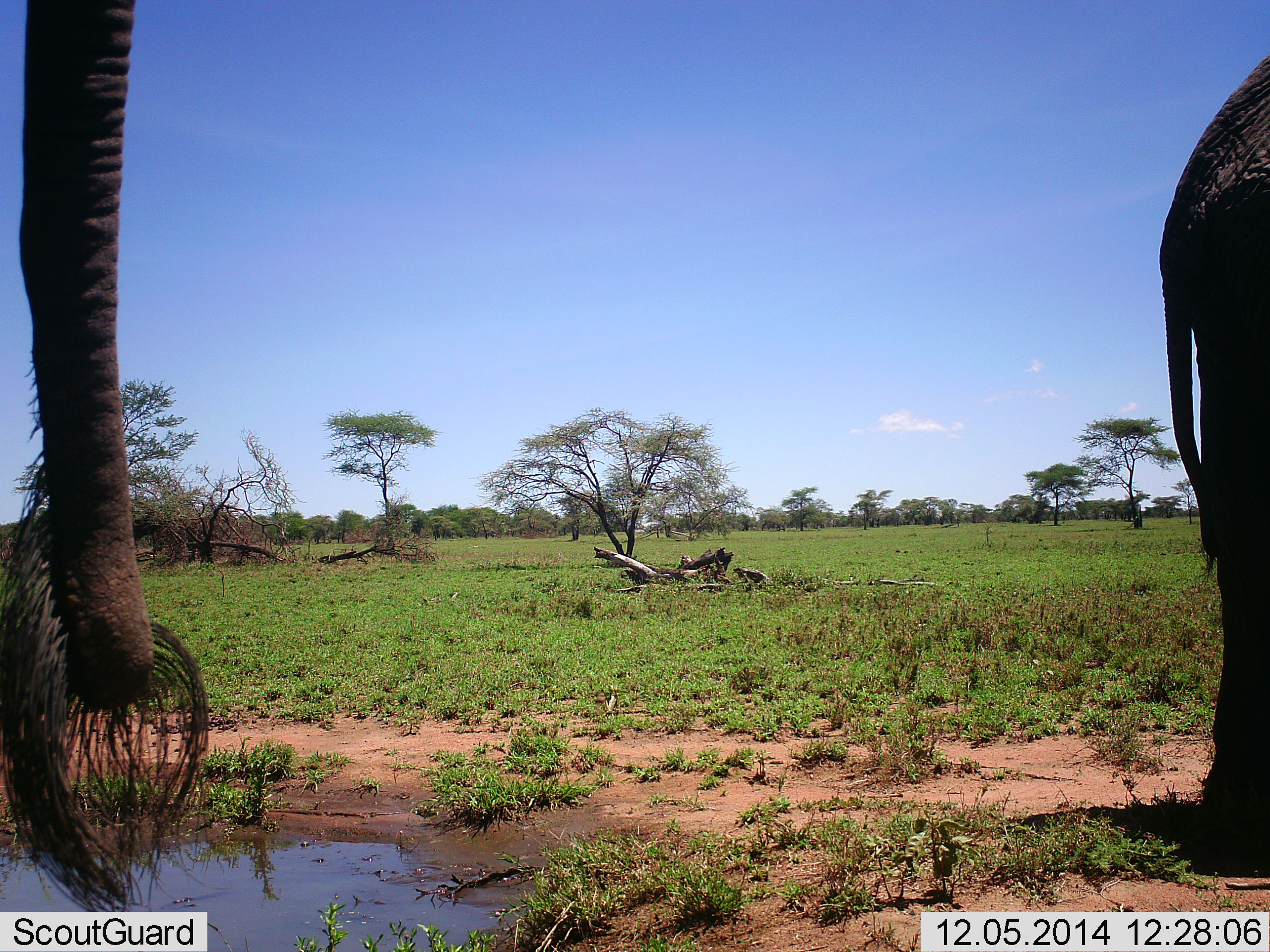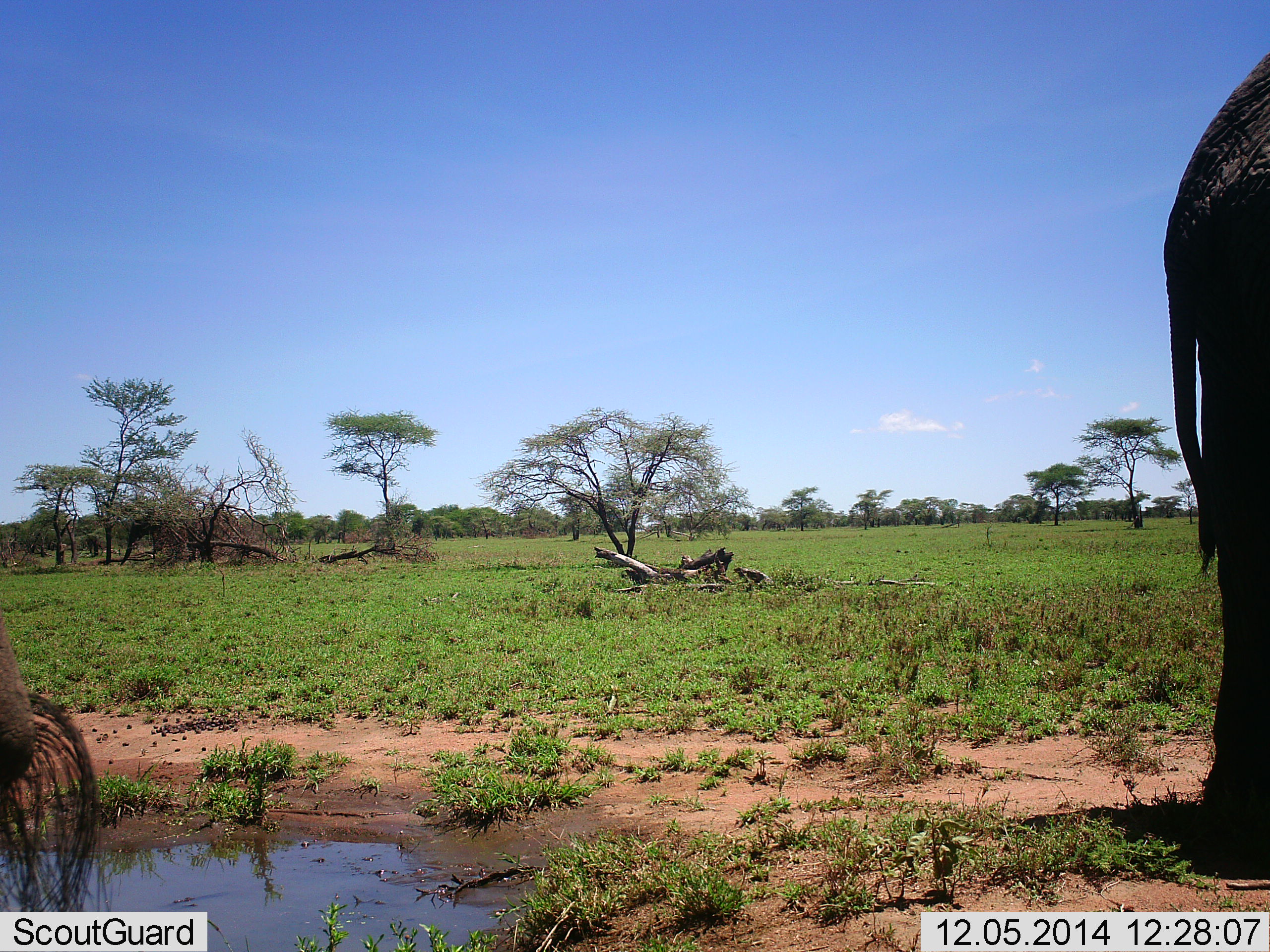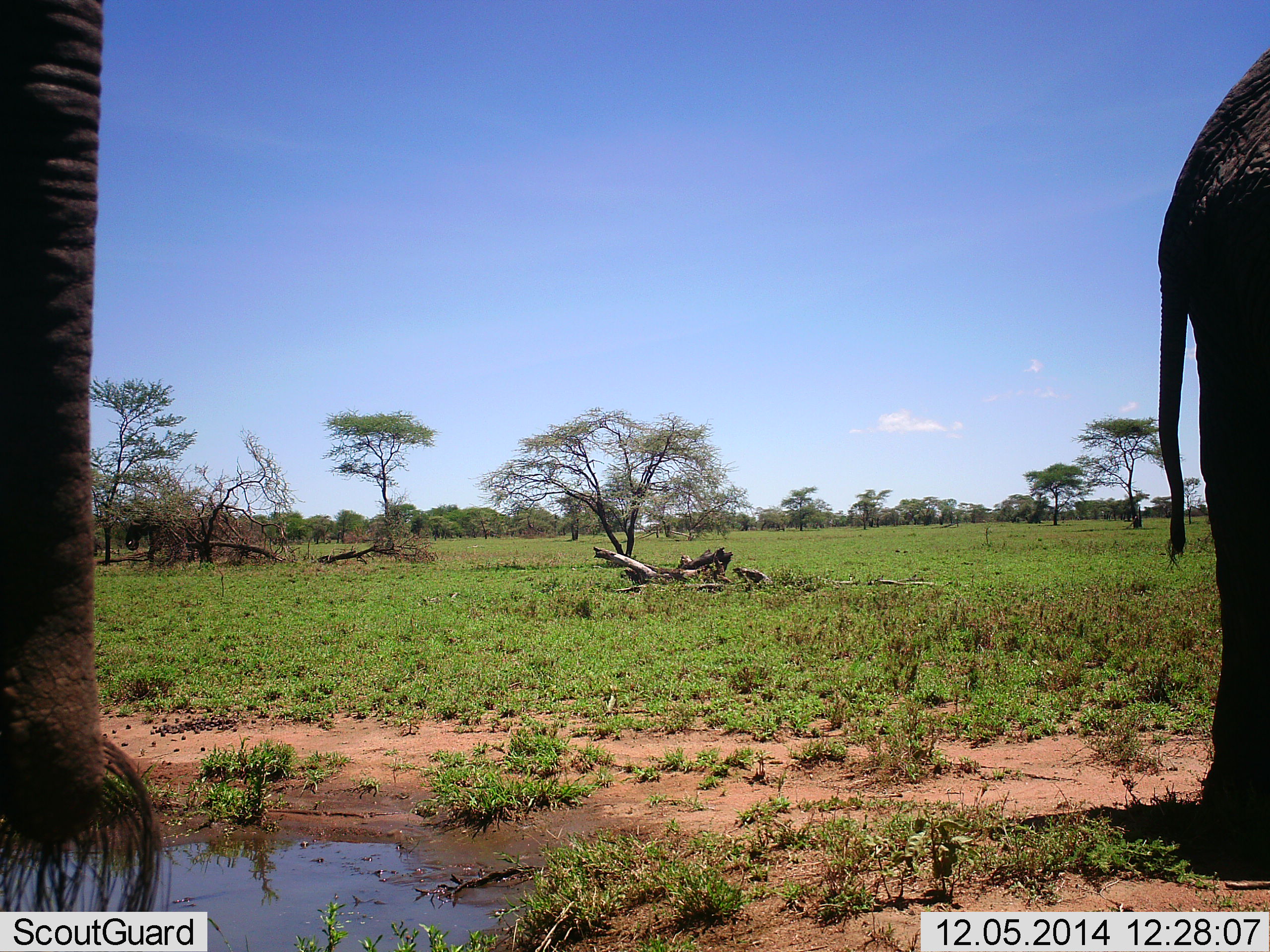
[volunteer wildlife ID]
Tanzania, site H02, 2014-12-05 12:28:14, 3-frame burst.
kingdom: Animalia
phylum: Chordata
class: Mammalia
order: Proboscidea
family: Elephantidae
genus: Loxodonta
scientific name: Loxodonta africana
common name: african bush elephant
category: elephant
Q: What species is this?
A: Elephant (african bush elephant) (Loxodonta africana).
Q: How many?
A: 2.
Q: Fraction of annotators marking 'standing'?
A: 70%.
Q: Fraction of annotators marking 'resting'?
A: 0%.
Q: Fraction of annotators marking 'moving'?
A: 20%.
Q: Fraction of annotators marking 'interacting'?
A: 0%.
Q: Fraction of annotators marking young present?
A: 0%.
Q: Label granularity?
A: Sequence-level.